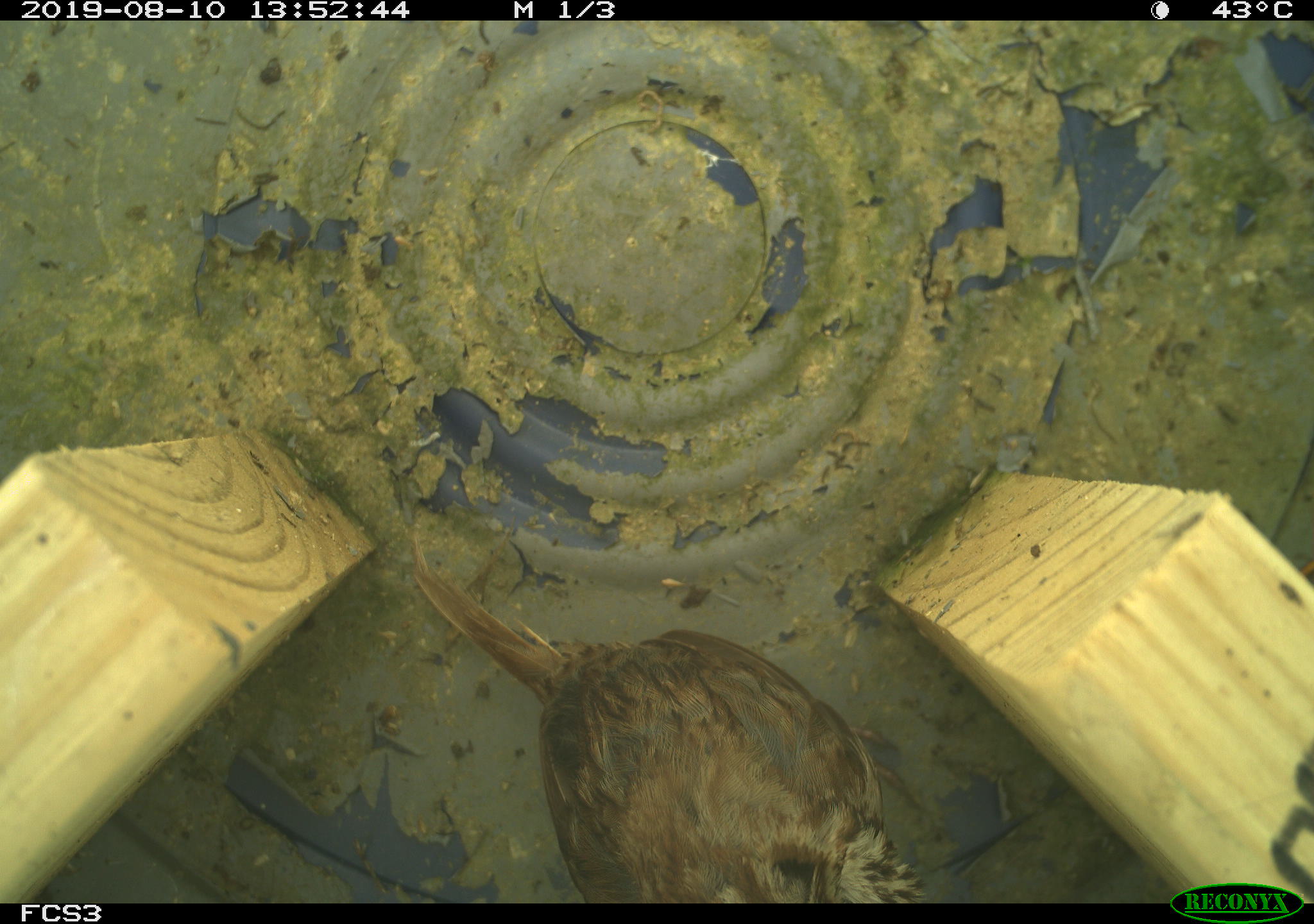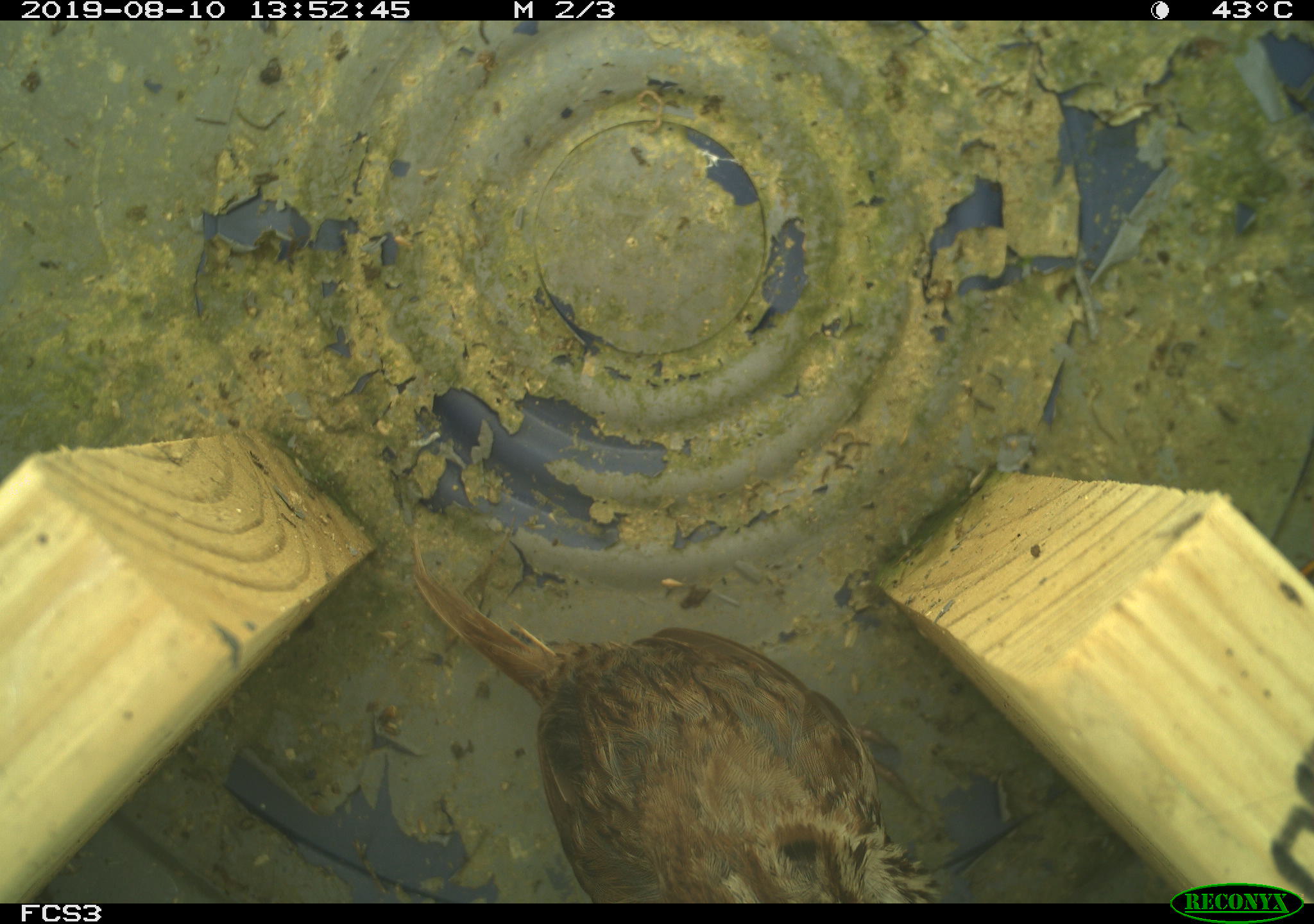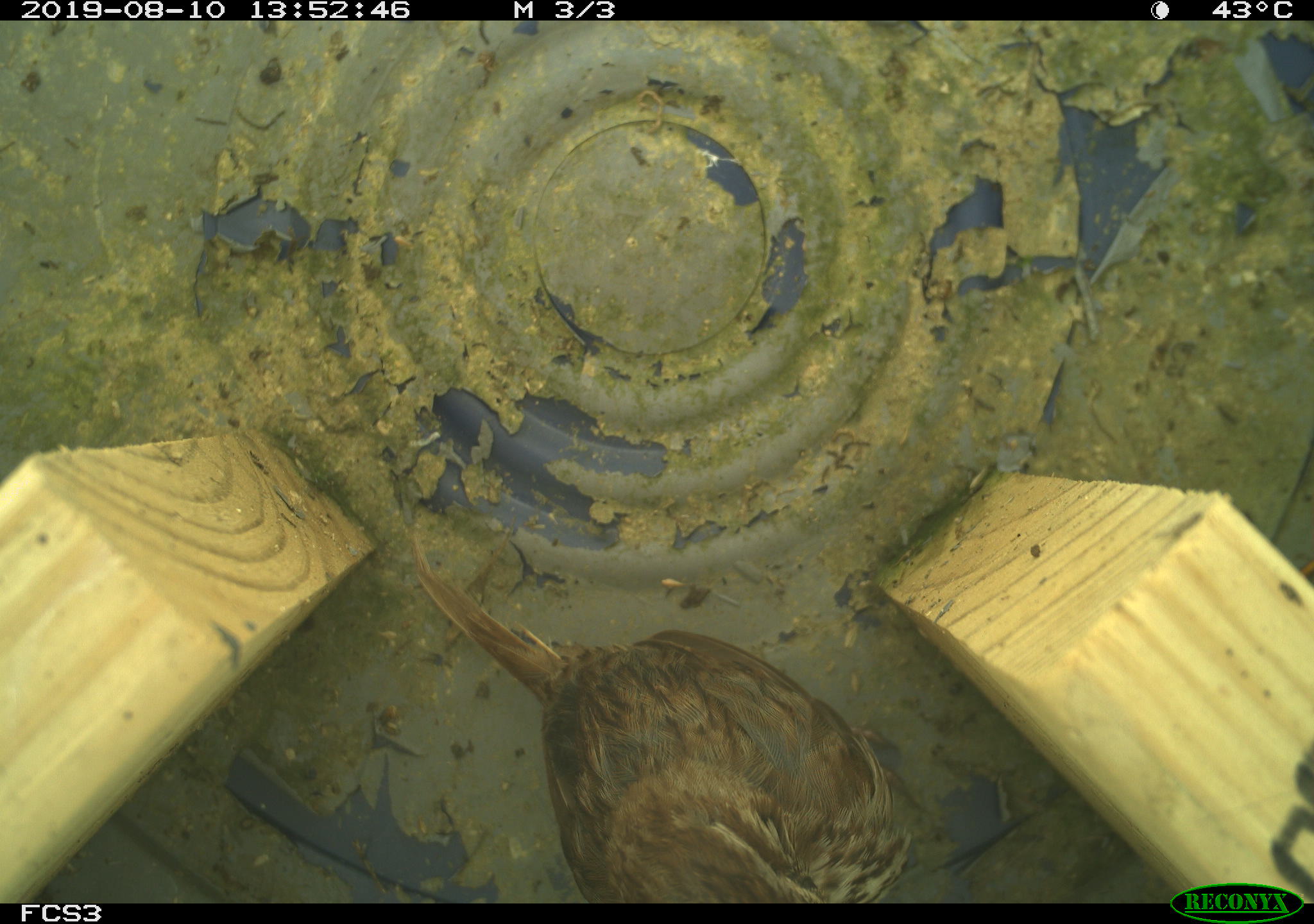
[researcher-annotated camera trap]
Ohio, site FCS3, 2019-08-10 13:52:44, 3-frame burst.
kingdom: Animalia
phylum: Chordata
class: Aves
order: Passeriformes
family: Passerellidae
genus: Melospiza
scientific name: Melospiza melodia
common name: song sparrow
Song sparrow (Melospiza melodia).